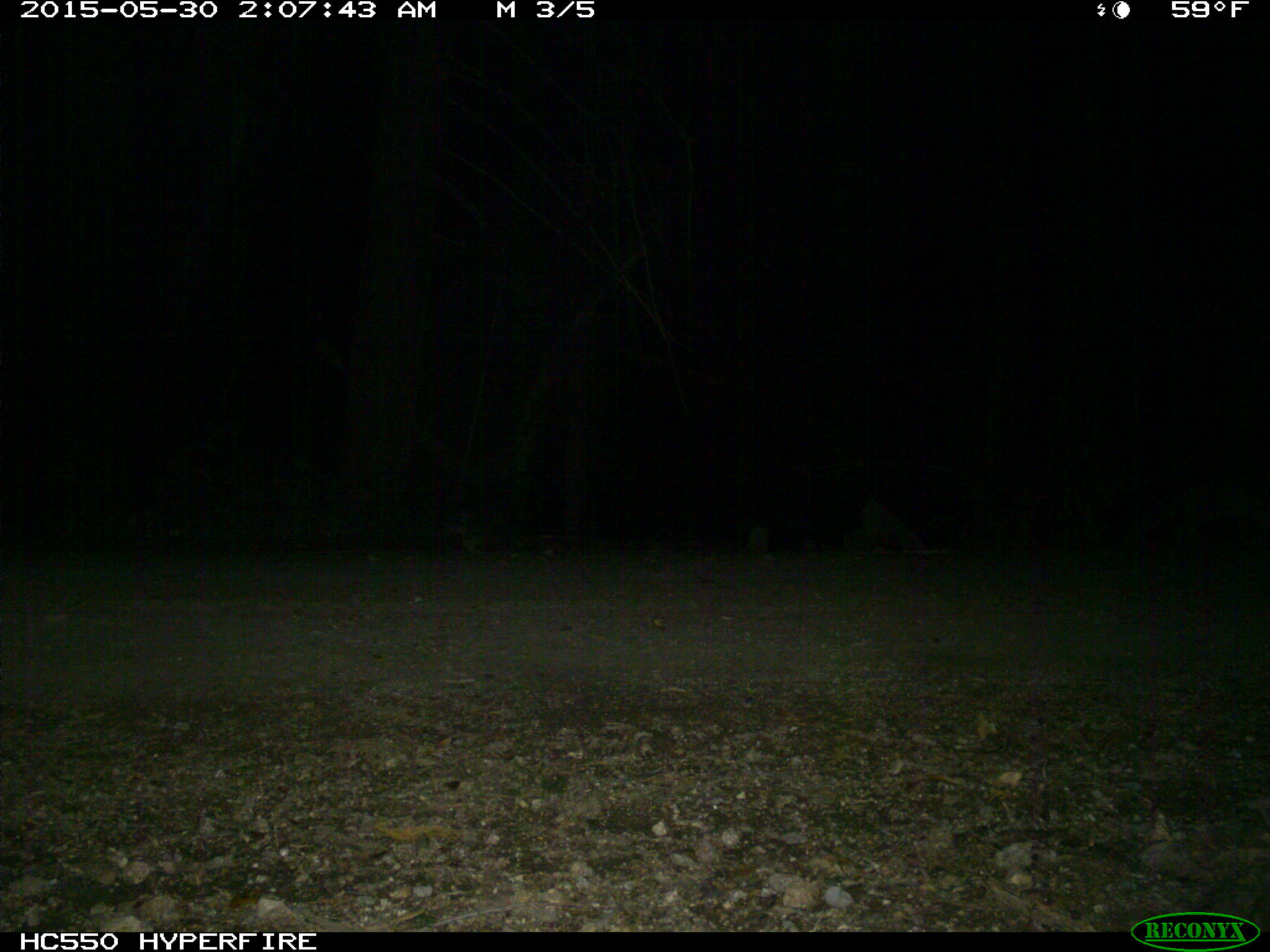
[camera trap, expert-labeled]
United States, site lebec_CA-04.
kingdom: Animalia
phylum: Chordata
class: Mammalia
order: Carnivora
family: Canidae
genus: Urocyon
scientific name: Urocyon cinereoargenteus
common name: gray fox